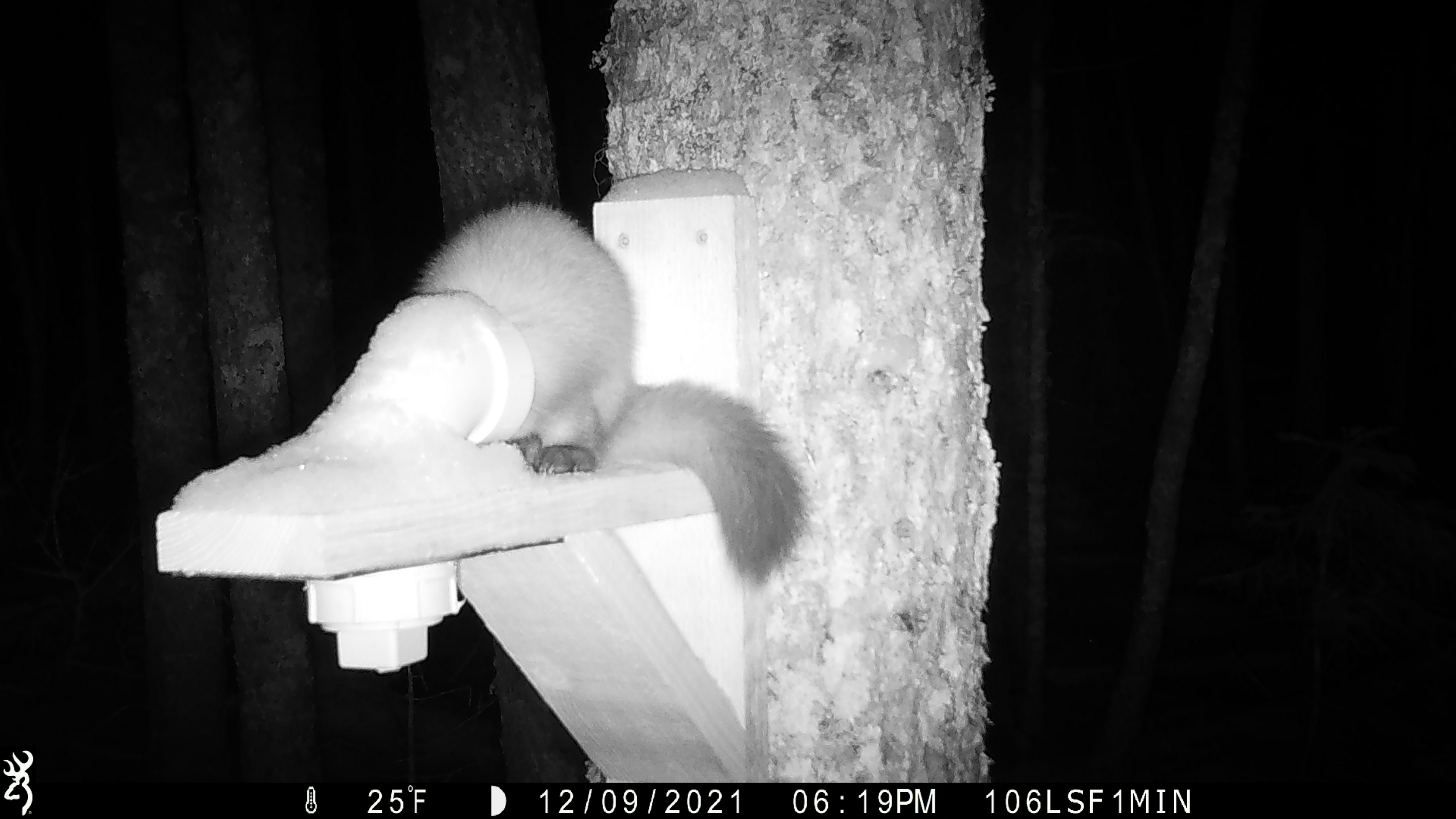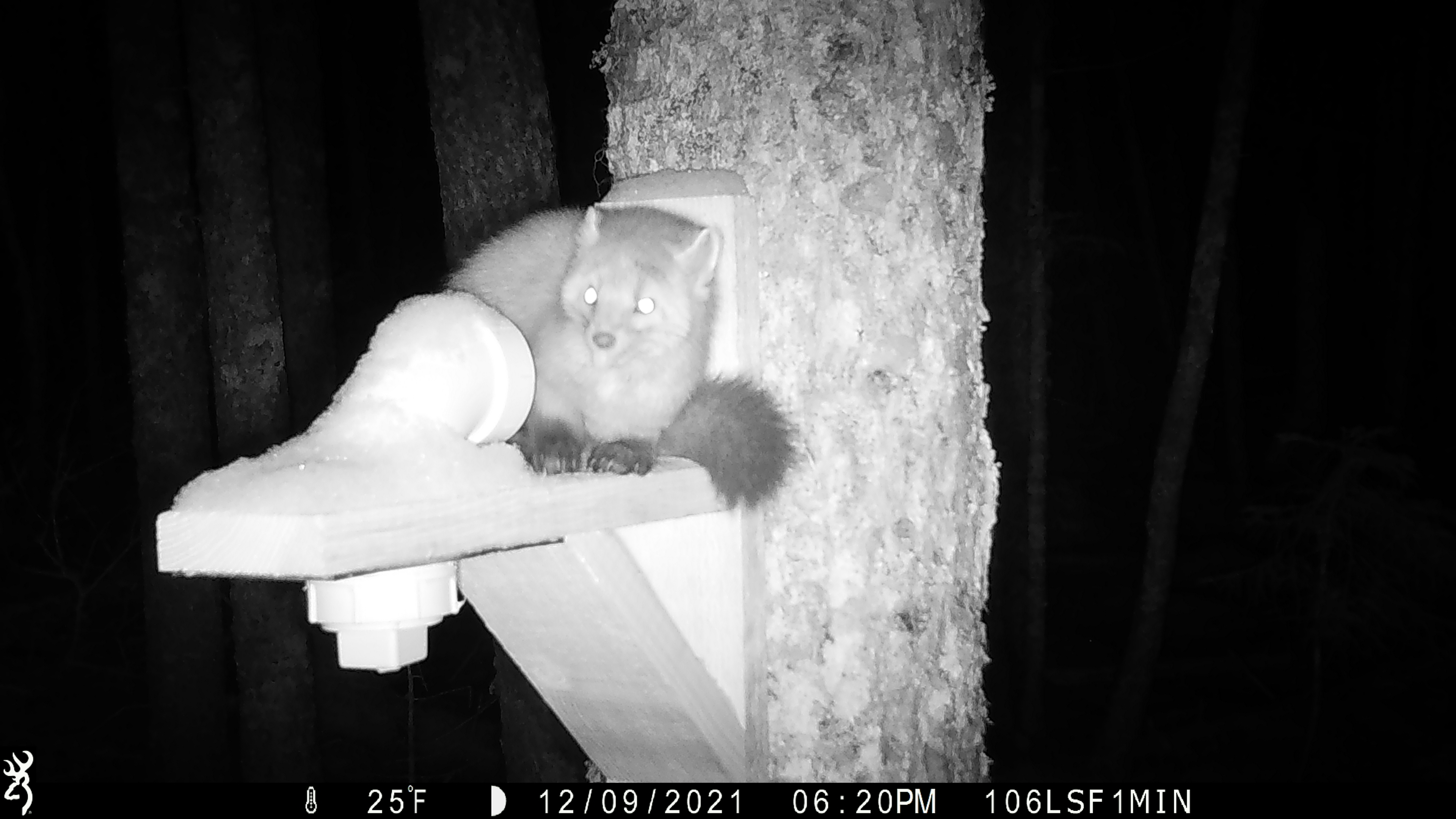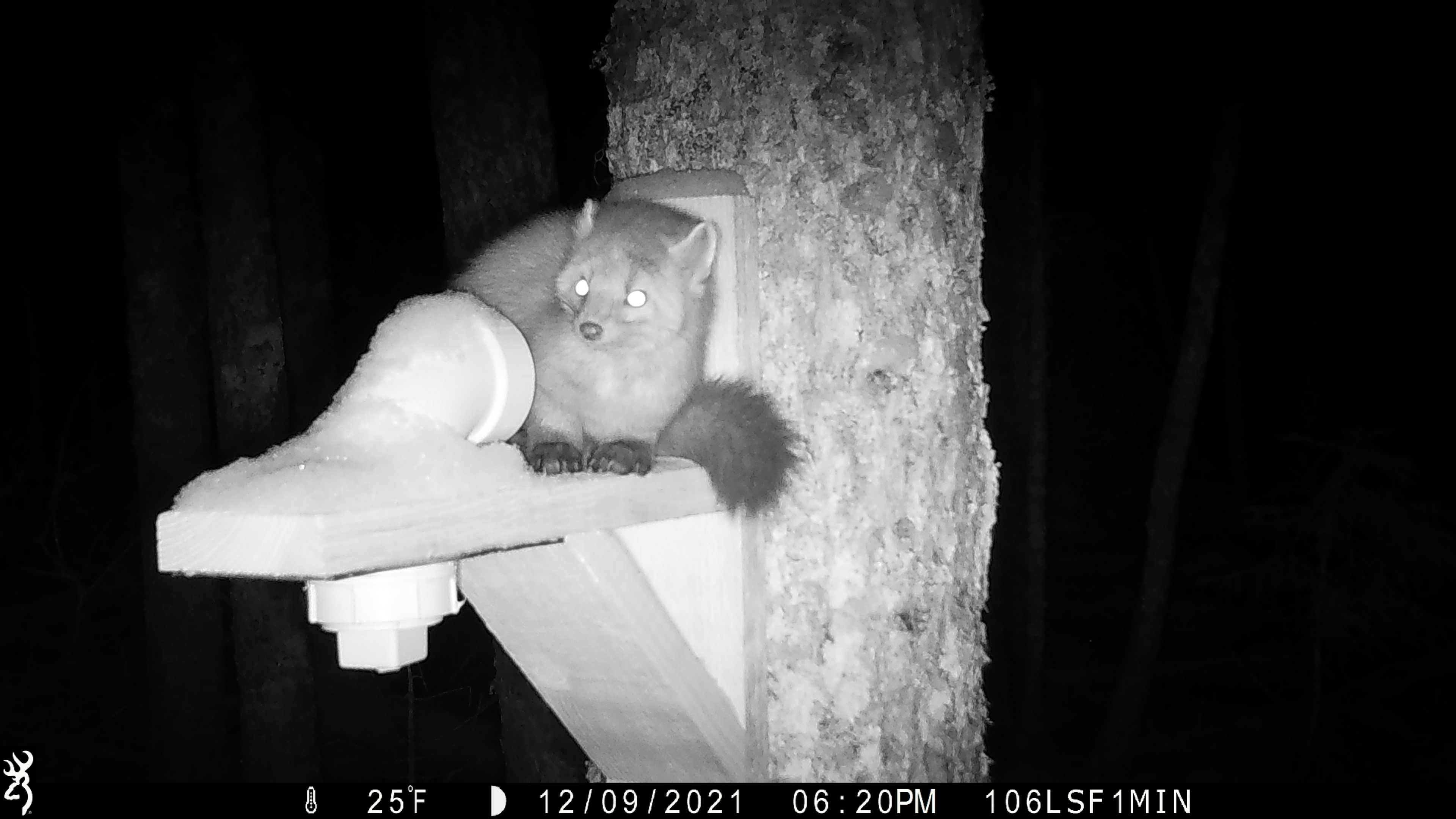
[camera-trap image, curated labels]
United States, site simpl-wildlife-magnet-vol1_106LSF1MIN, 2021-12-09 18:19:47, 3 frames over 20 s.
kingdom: Animalia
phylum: Chordata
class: Mammalia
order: Carnivora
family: Mustelidae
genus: Martes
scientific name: Martes americana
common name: american marten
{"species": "american marten (Martes americana)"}